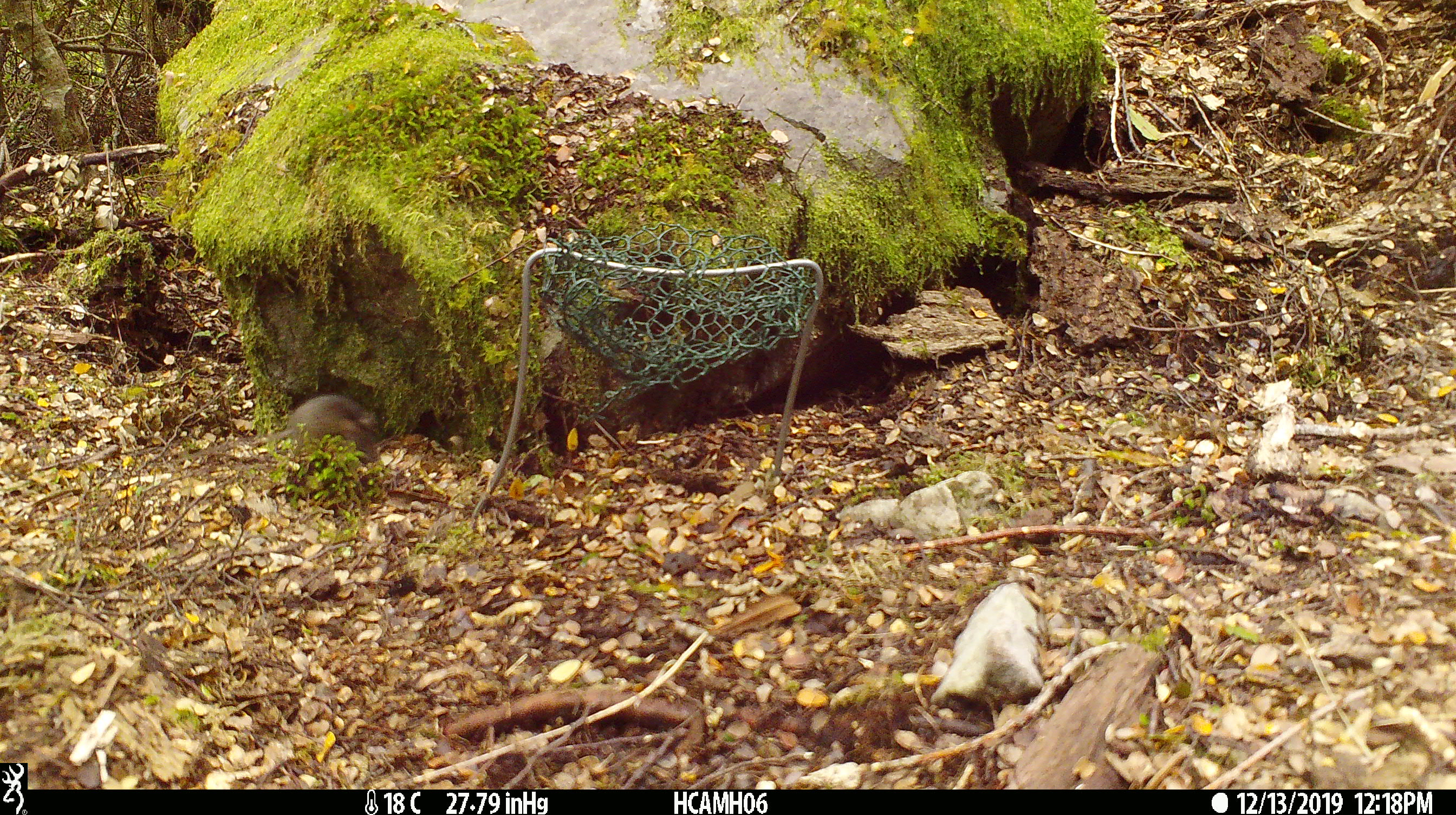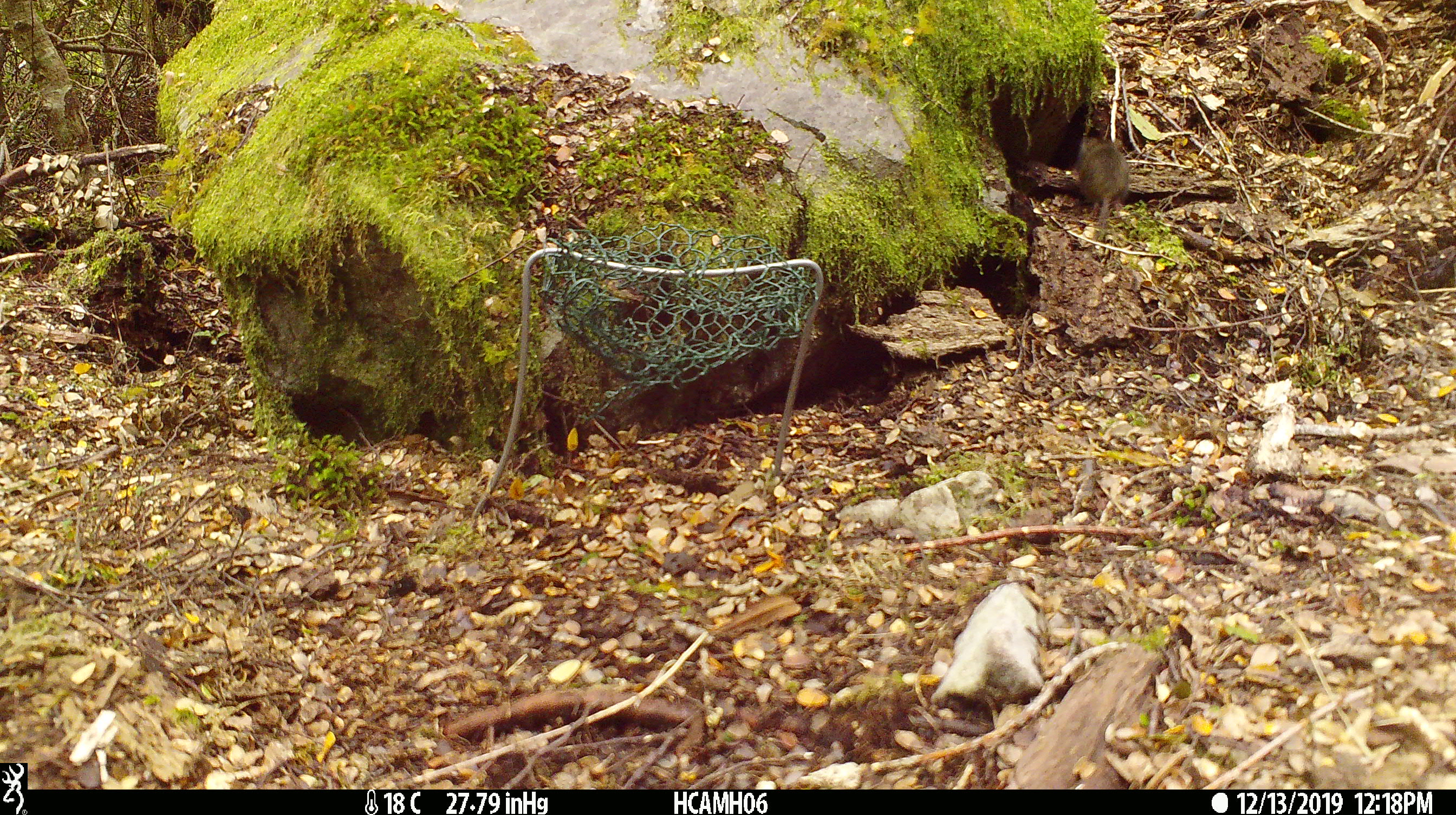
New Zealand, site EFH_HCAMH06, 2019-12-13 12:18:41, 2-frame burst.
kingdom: Animalia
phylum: Chordata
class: Mammalia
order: Rodentia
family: Muridae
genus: Mus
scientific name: Mus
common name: mouse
Mouse (Mus).